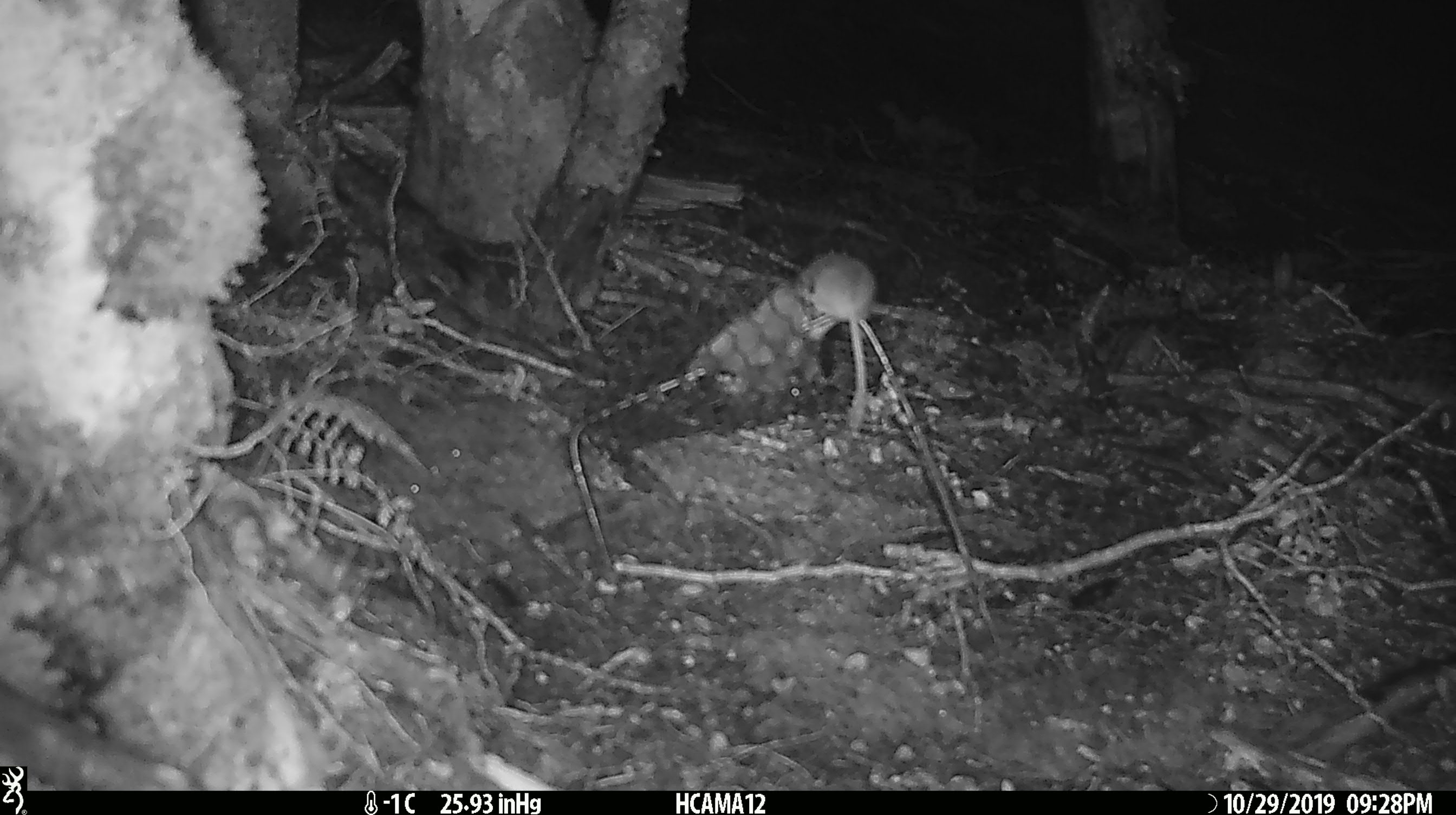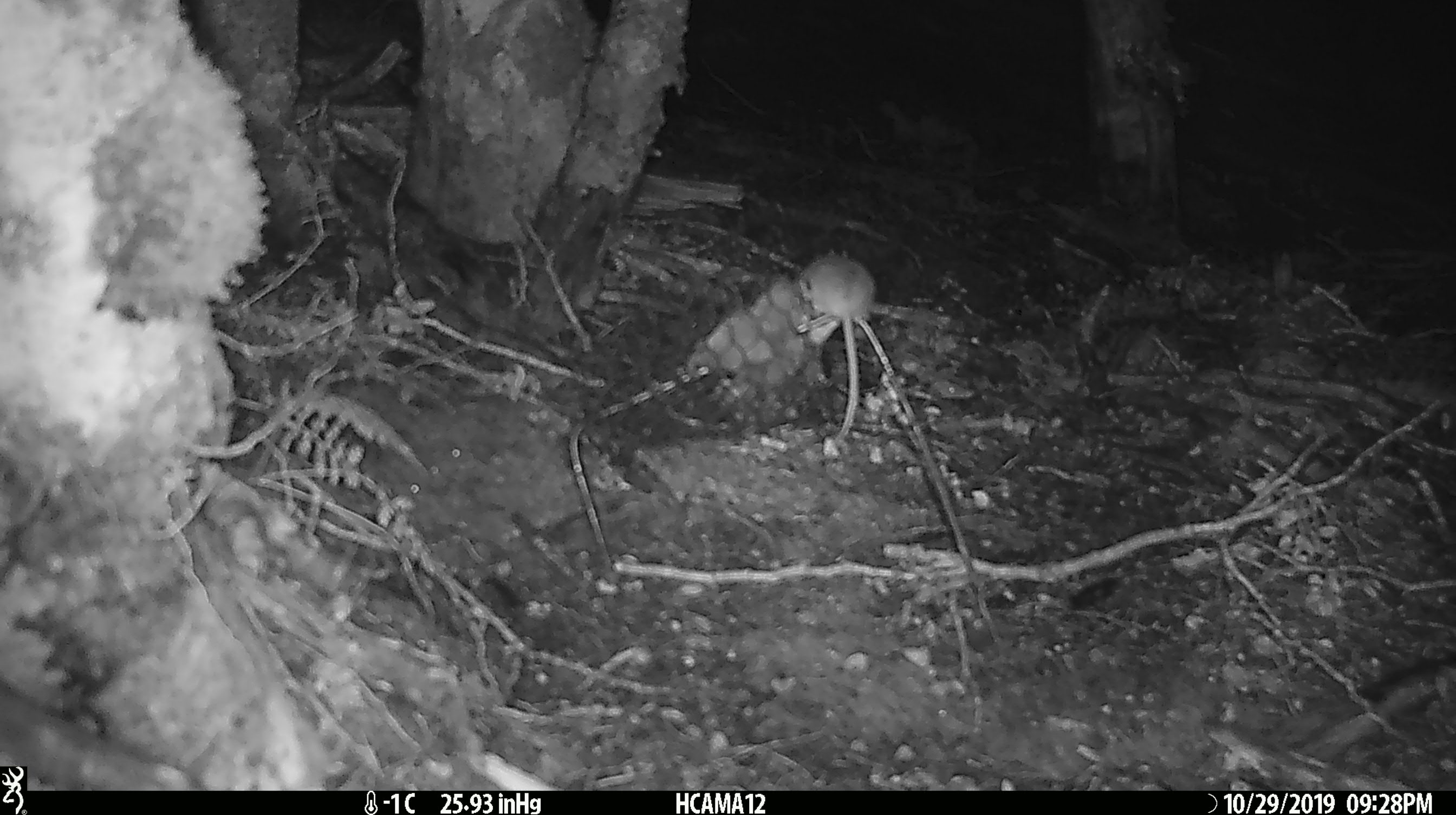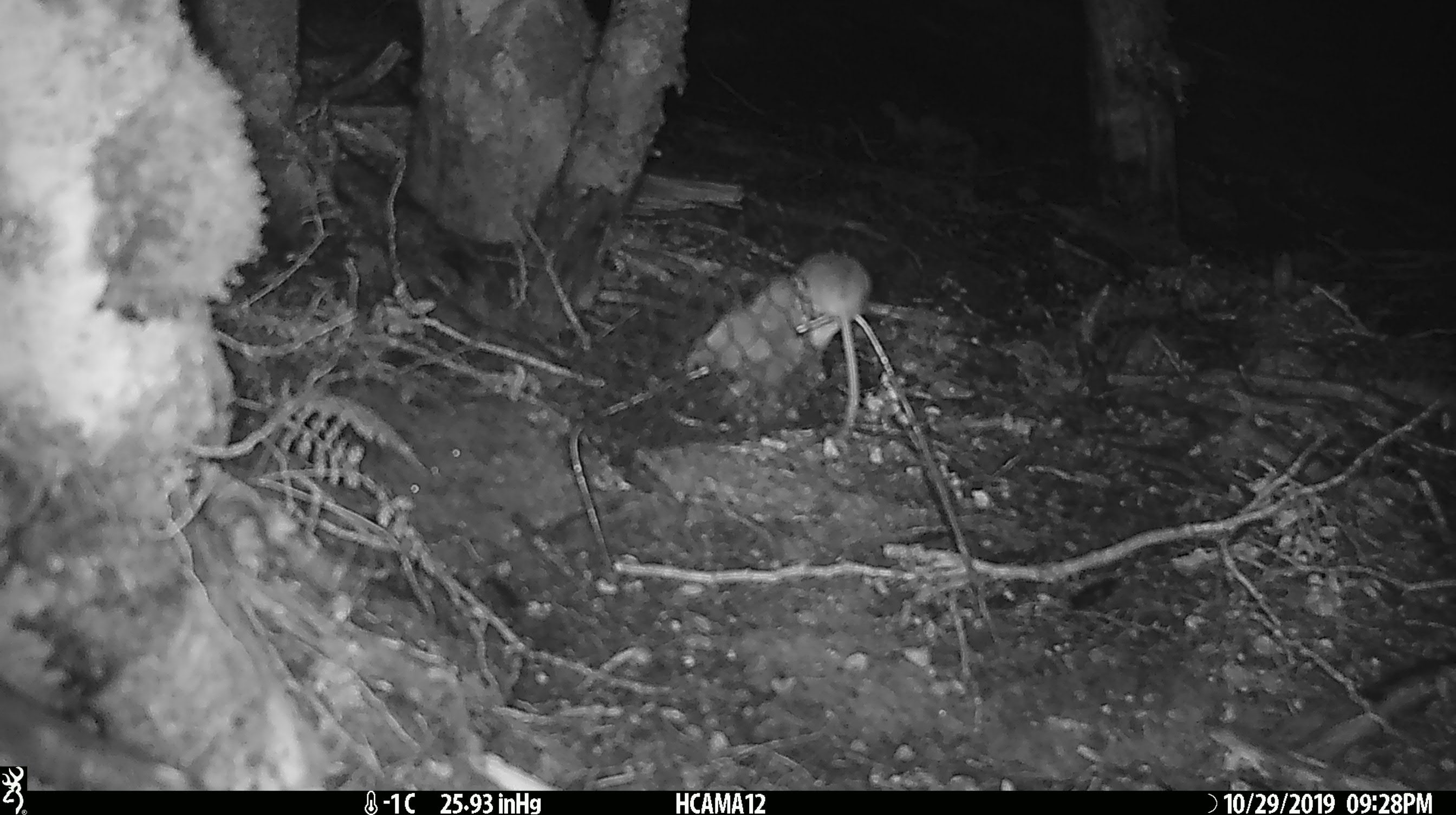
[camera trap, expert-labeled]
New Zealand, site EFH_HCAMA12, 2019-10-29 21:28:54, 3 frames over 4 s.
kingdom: Animalia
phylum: Chordata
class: Mammalia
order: Rodentia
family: Muridae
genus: Mus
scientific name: Mus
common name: mouse